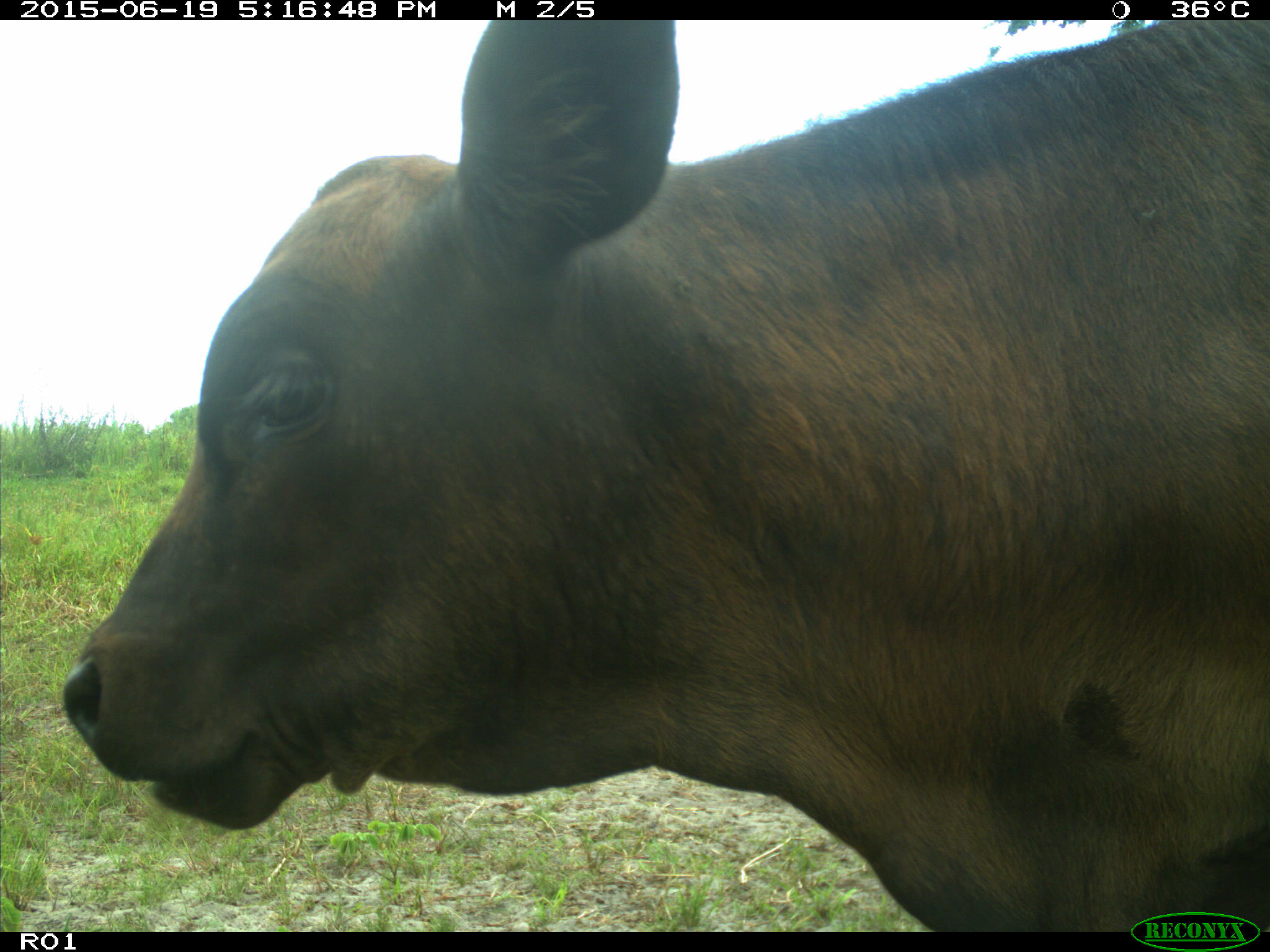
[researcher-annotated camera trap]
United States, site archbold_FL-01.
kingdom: Animalia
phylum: Chordata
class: Mammalia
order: Artiodactyla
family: Bovidae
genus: Bos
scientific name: Bos taurus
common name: domestic cow